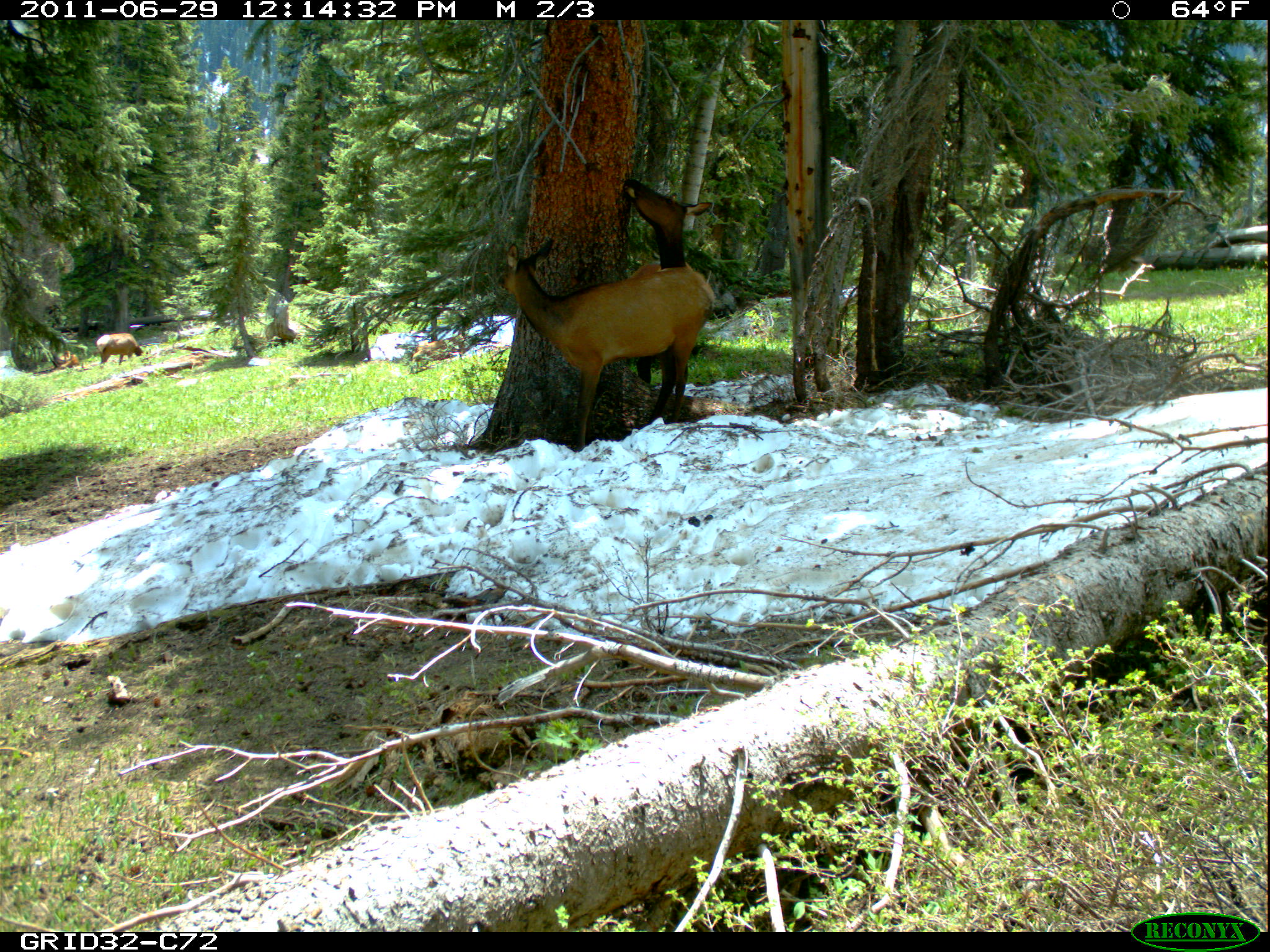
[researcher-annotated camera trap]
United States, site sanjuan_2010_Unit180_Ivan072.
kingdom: Animalia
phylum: Chordata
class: Mammalia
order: Artiodactyla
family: Cervidae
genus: Cervus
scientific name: Cervus elaphus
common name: red deer